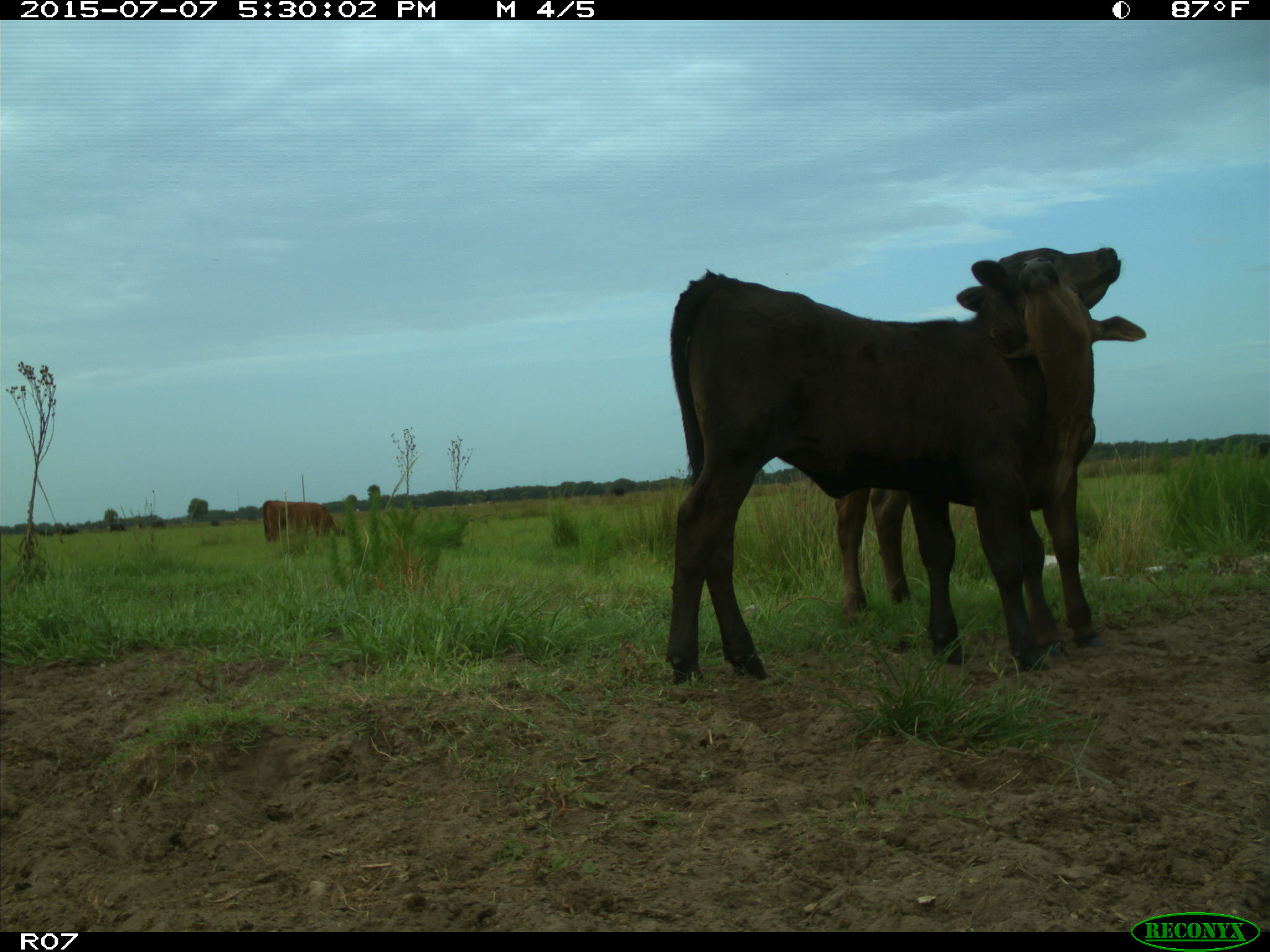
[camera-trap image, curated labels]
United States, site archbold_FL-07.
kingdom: Animalia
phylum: Chordata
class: Mammalia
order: Artiodactyla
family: Bovidae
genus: Bos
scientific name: Bos taurus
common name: domestic cow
Bos taurus (domestic cow).